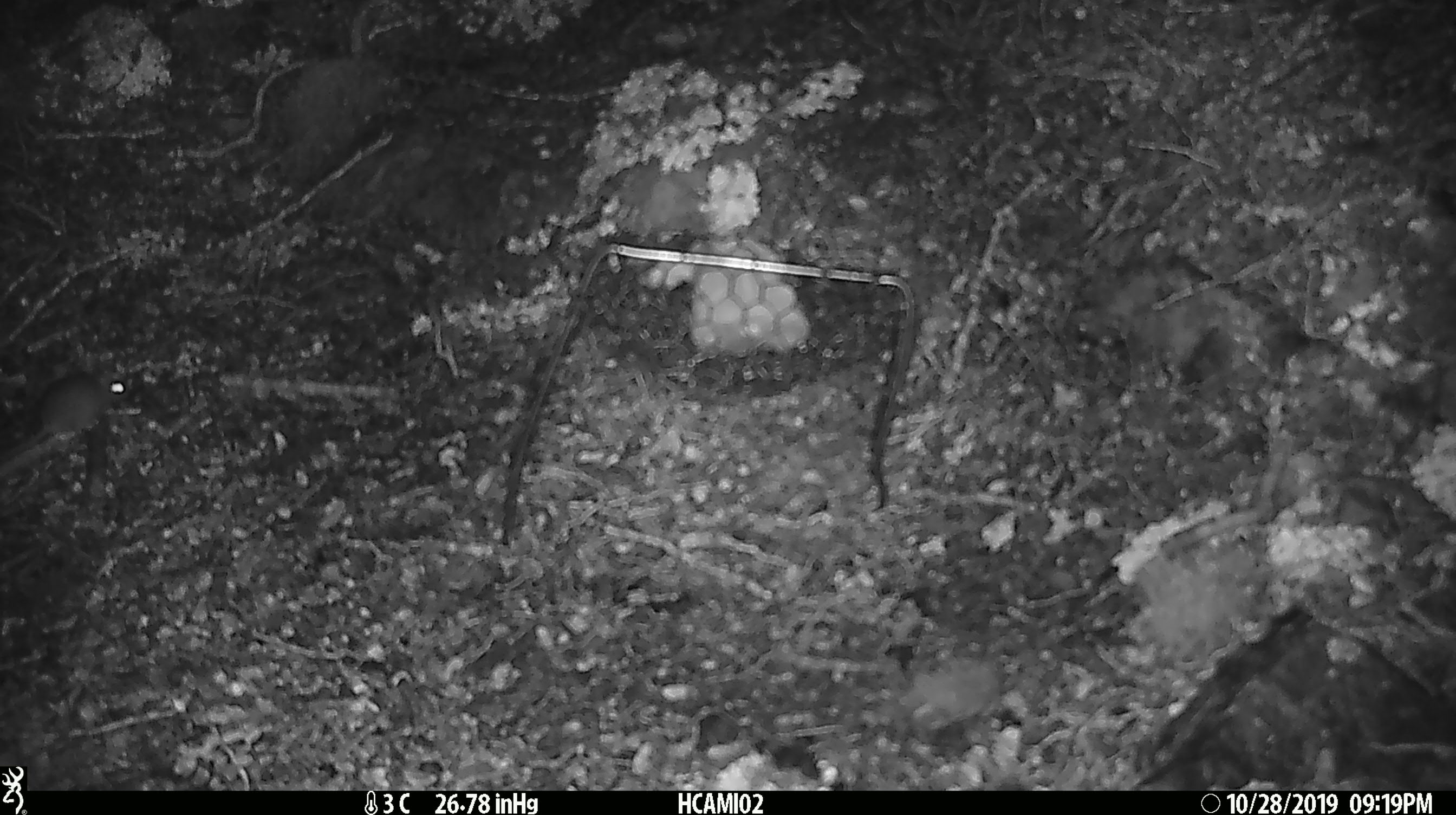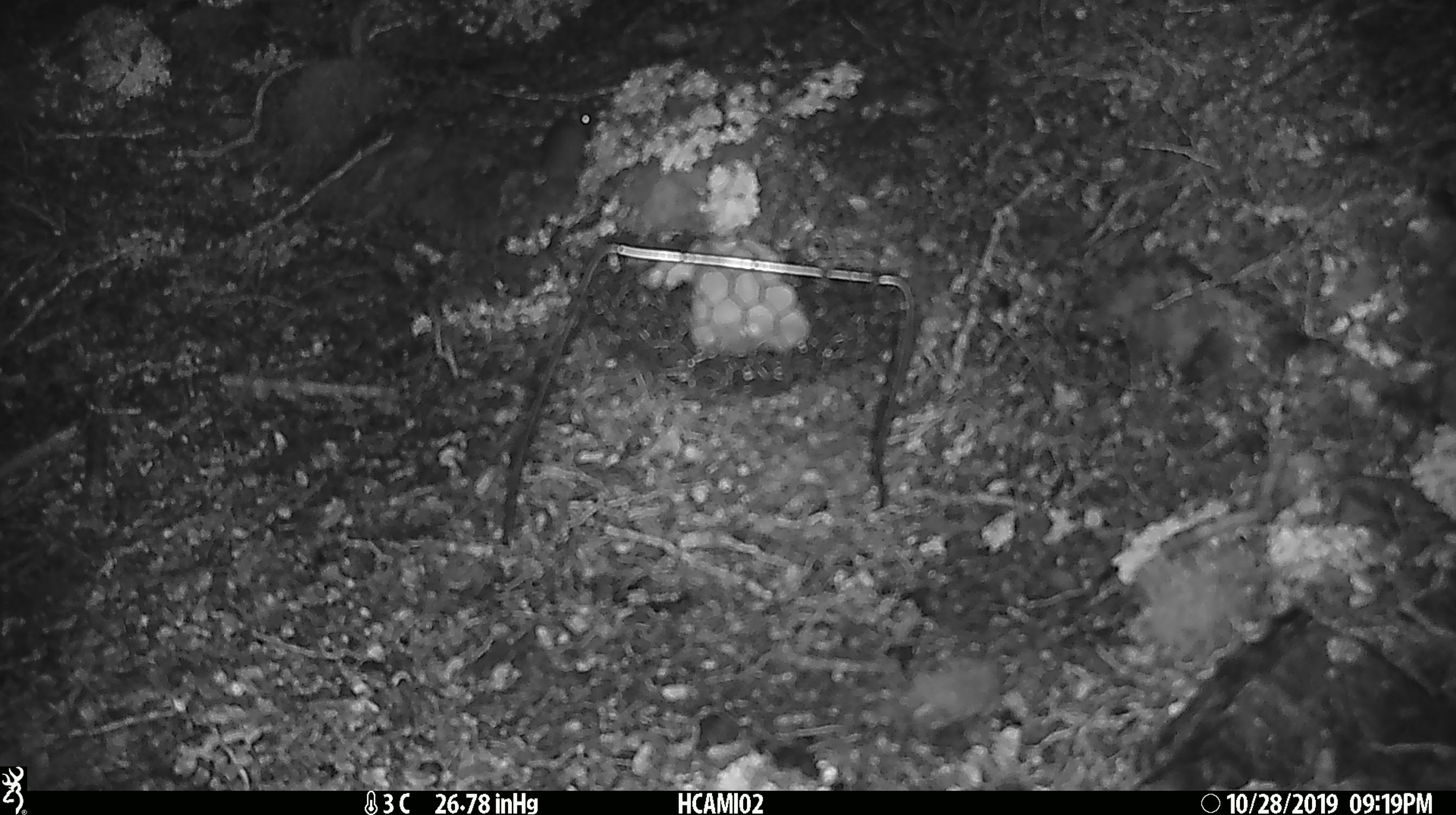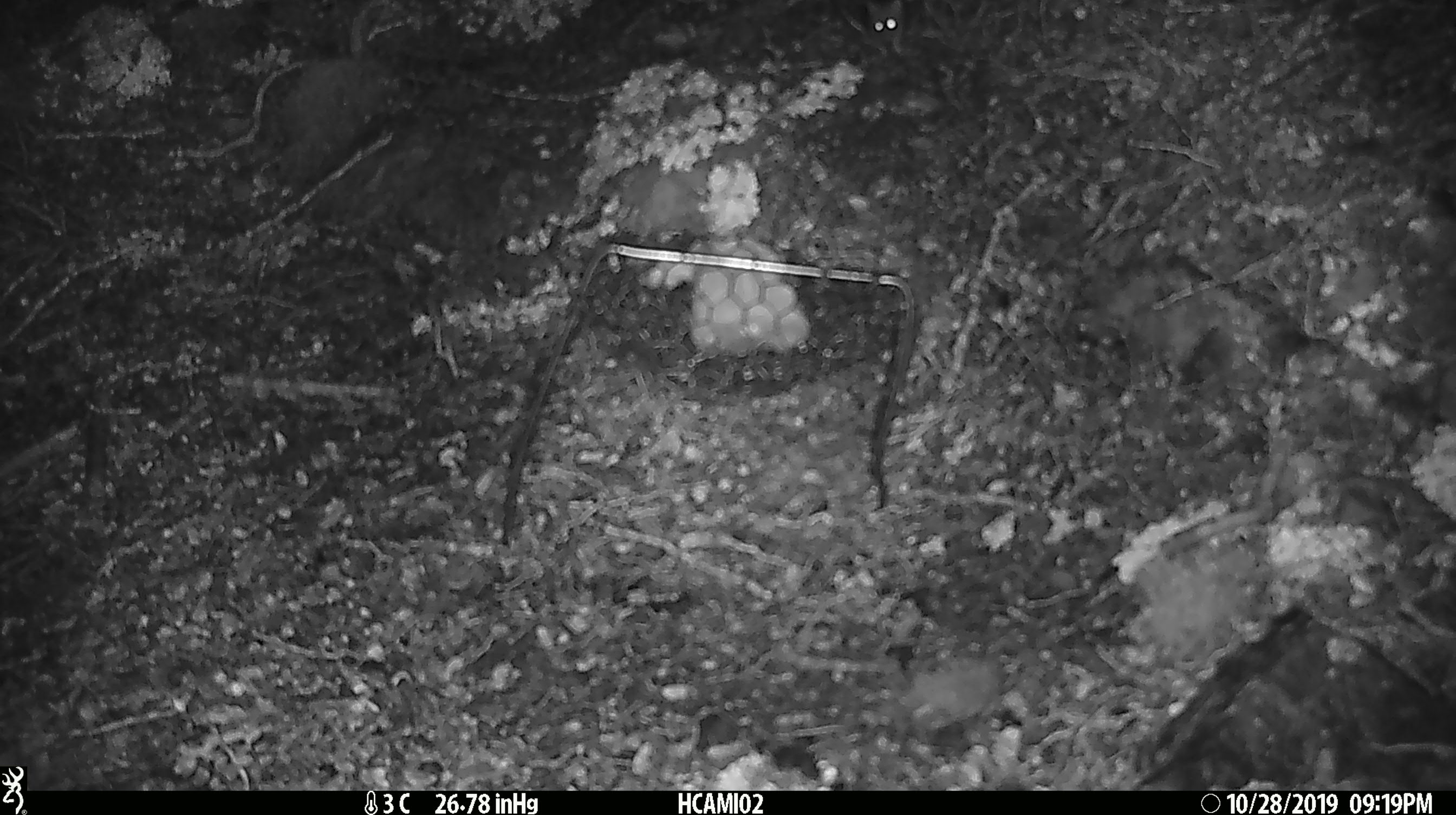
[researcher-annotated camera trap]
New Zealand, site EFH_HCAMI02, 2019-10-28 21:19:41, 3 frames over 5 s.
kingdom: Animalia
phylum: Chordata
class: Mammalia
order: Rodentia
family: Muridae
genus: Mus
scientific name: Mus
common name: mouse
Mouse (Mus).